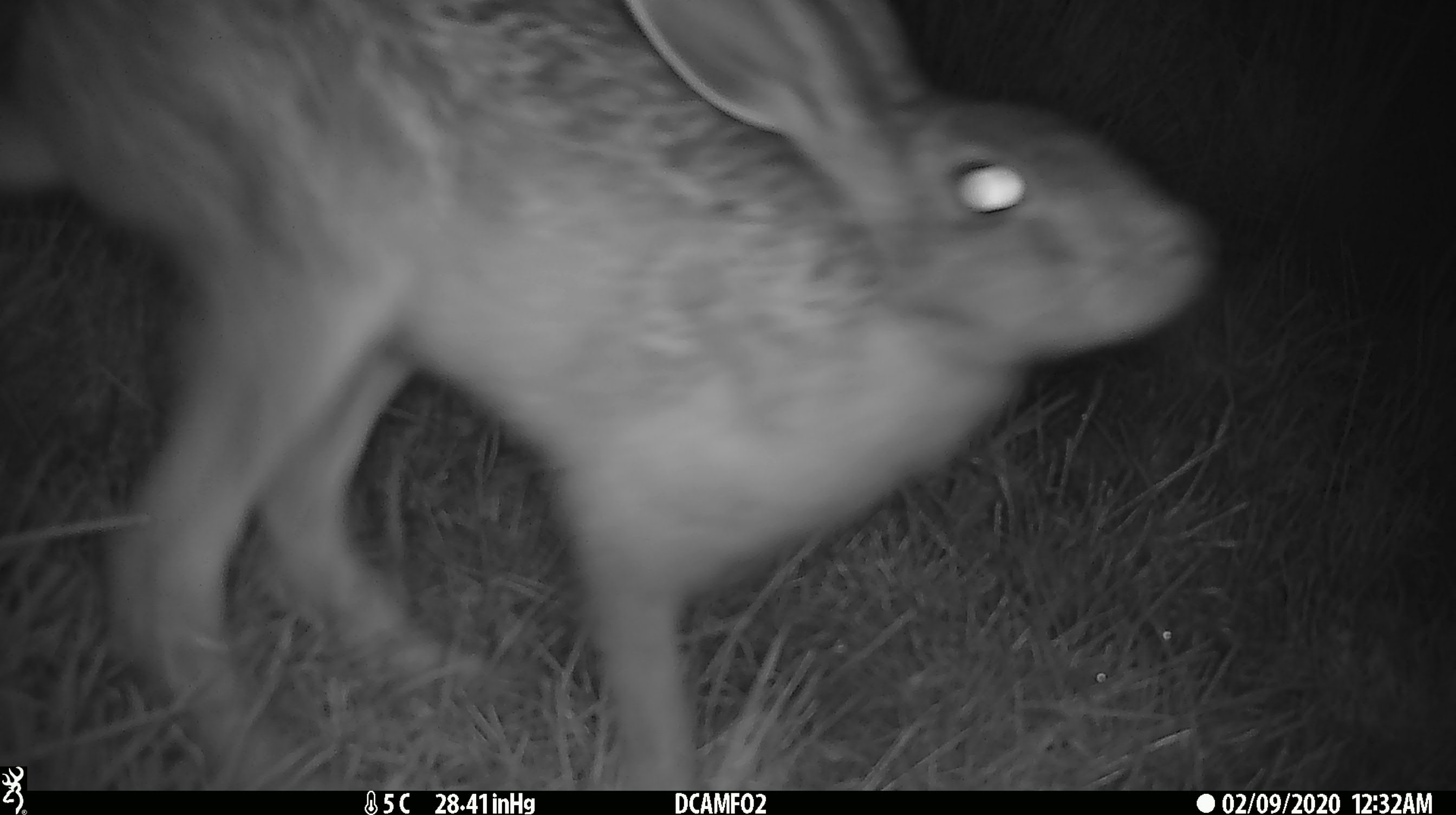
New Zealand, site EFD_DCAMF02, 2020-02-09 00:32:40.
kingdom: Animalia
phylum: Chordata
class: Mammalia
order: Lagomorpha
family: Leporidae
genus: Lepus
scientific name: Lepus europaeus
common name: brown hare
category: hare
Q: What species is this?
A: Hare (brown hare) (Lepus europaeus).